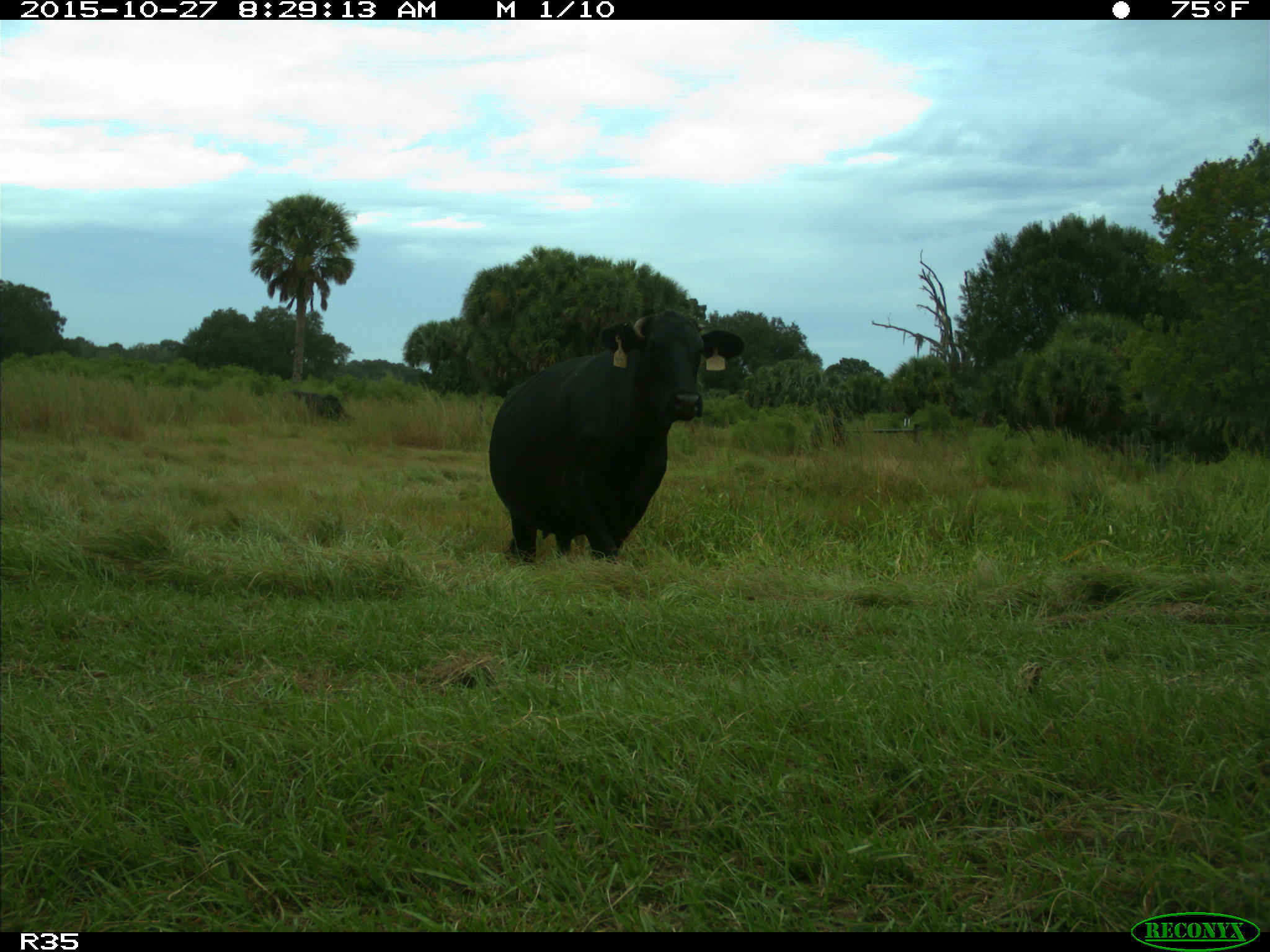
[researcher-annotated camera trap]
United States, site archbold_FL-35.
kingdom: Animalia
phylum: Chordata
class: Mammalia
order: Artiodactyla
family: Bovidae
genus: Bos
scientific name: Bos taurus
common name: domestic cow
Bos taurus (domestic cow).